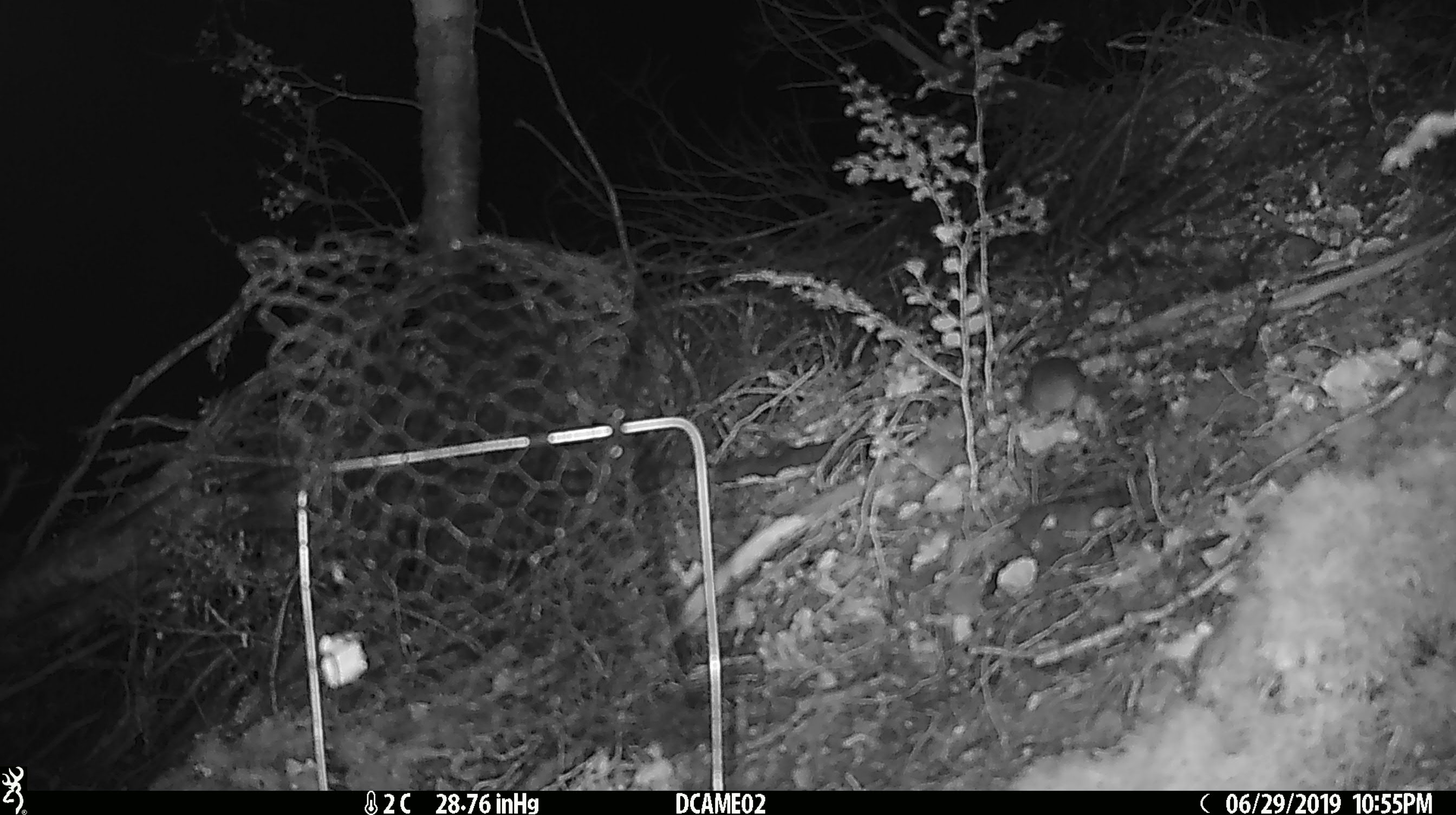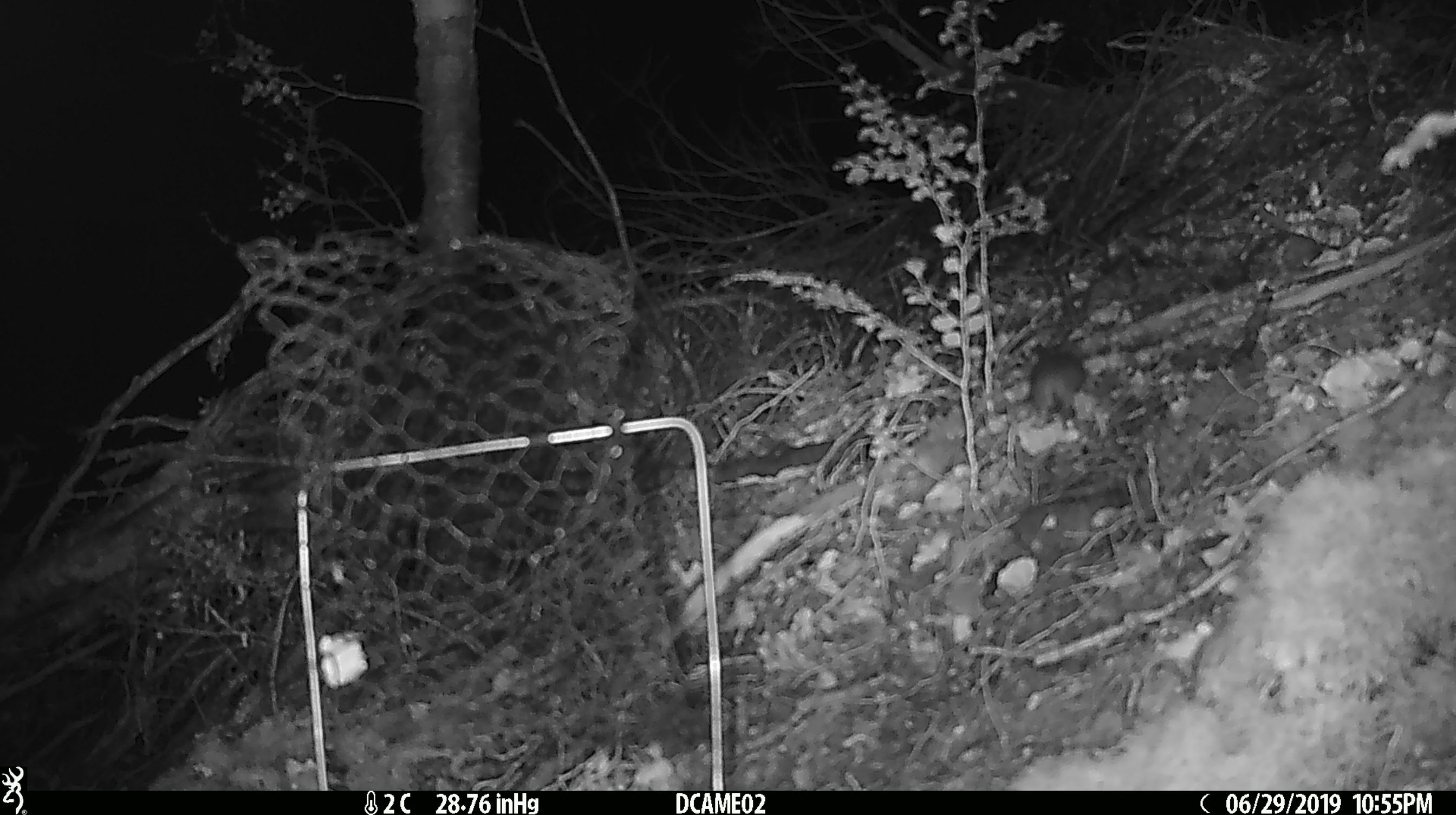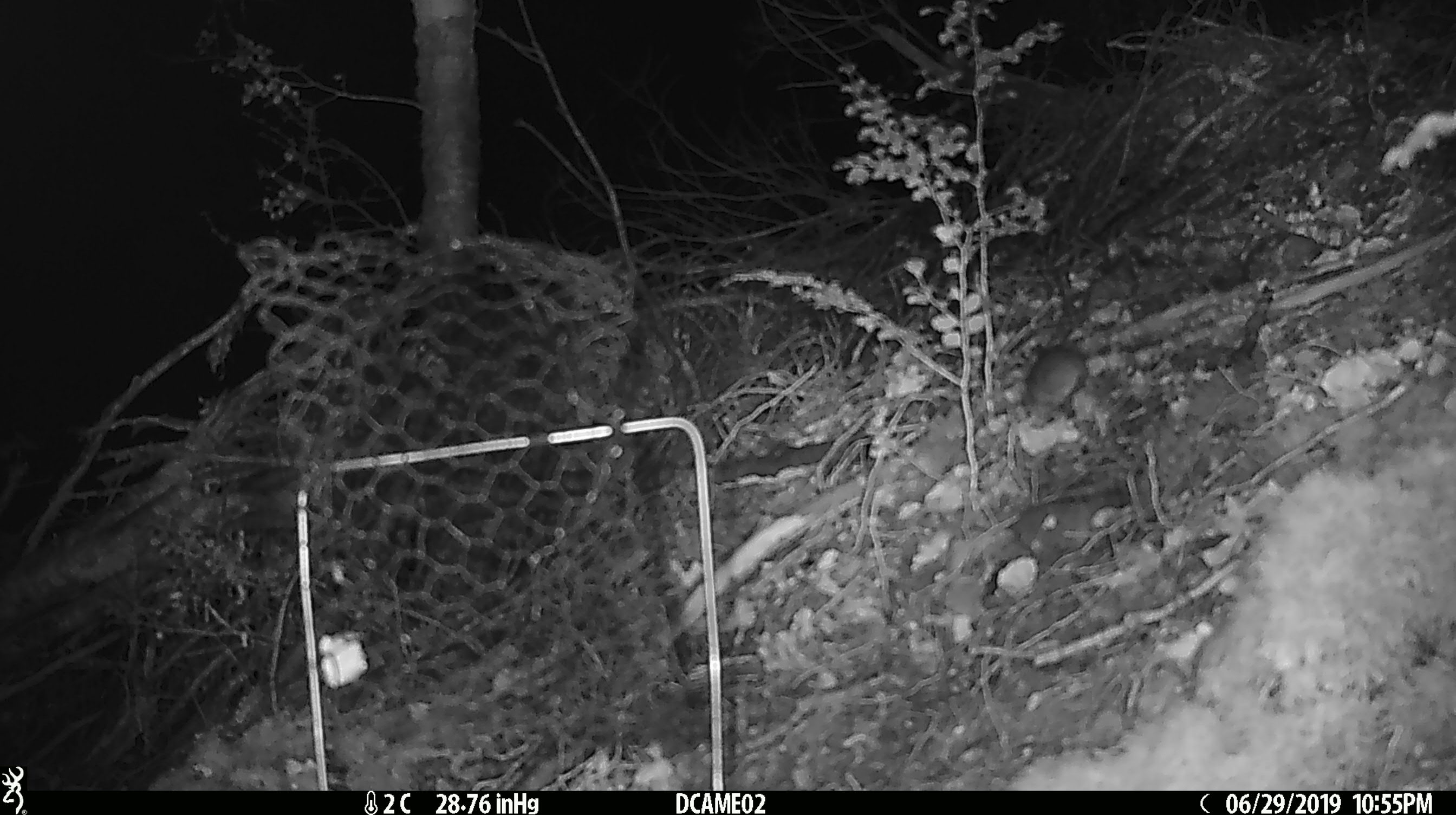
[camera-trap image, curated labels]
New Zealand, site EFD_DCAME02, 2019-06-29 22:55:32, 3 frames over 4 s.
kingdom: Animalia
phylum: Chordata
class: Mammalia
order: Rodentia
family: Muridae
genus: Mus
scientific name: Mus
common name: mouse